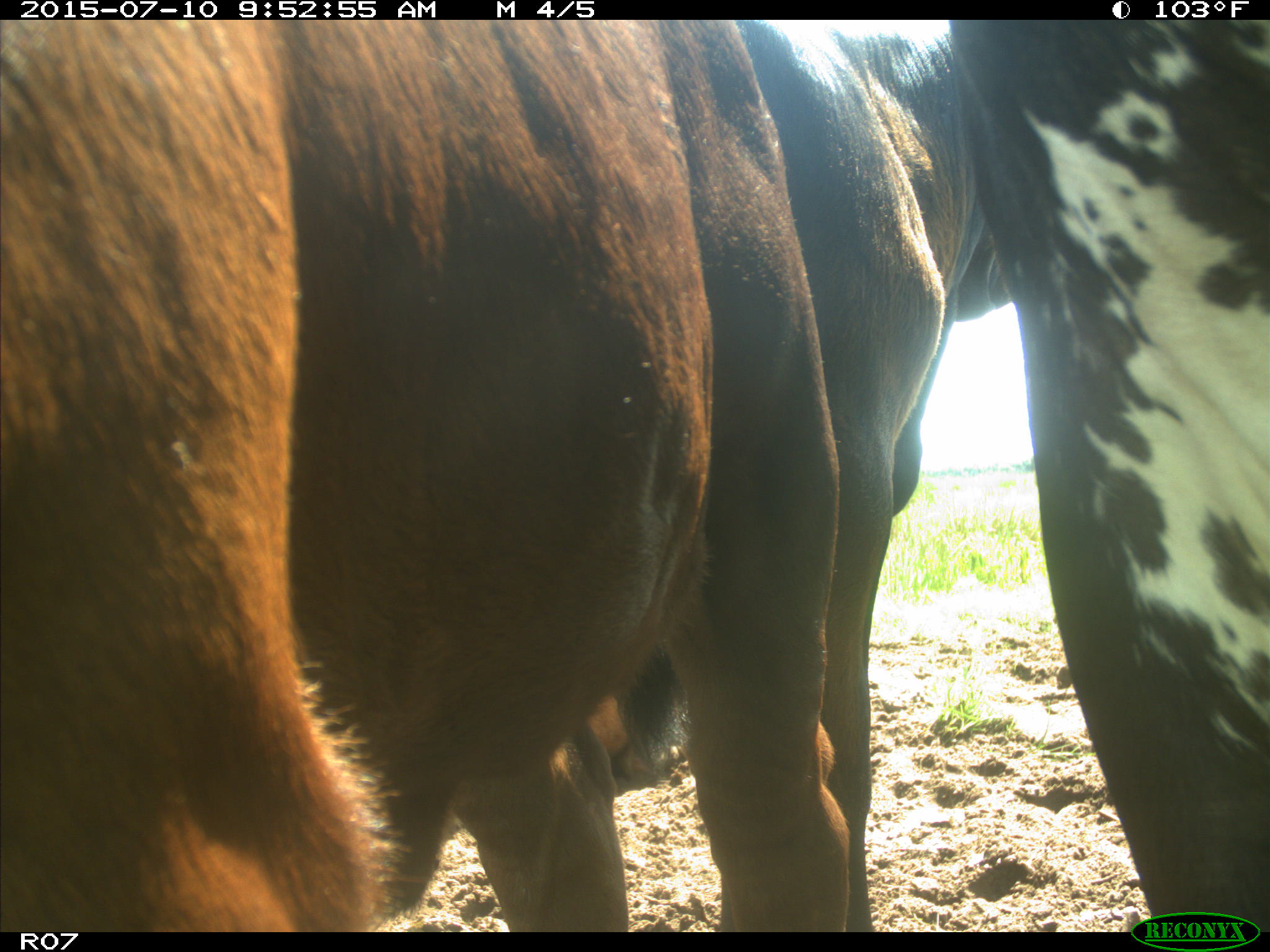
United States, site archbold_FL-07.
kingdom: Animalia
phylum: Chordata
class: Mammalia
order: Artiodactyla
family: Bovidae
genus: Bos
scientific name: Bos taurus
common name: domestic cow